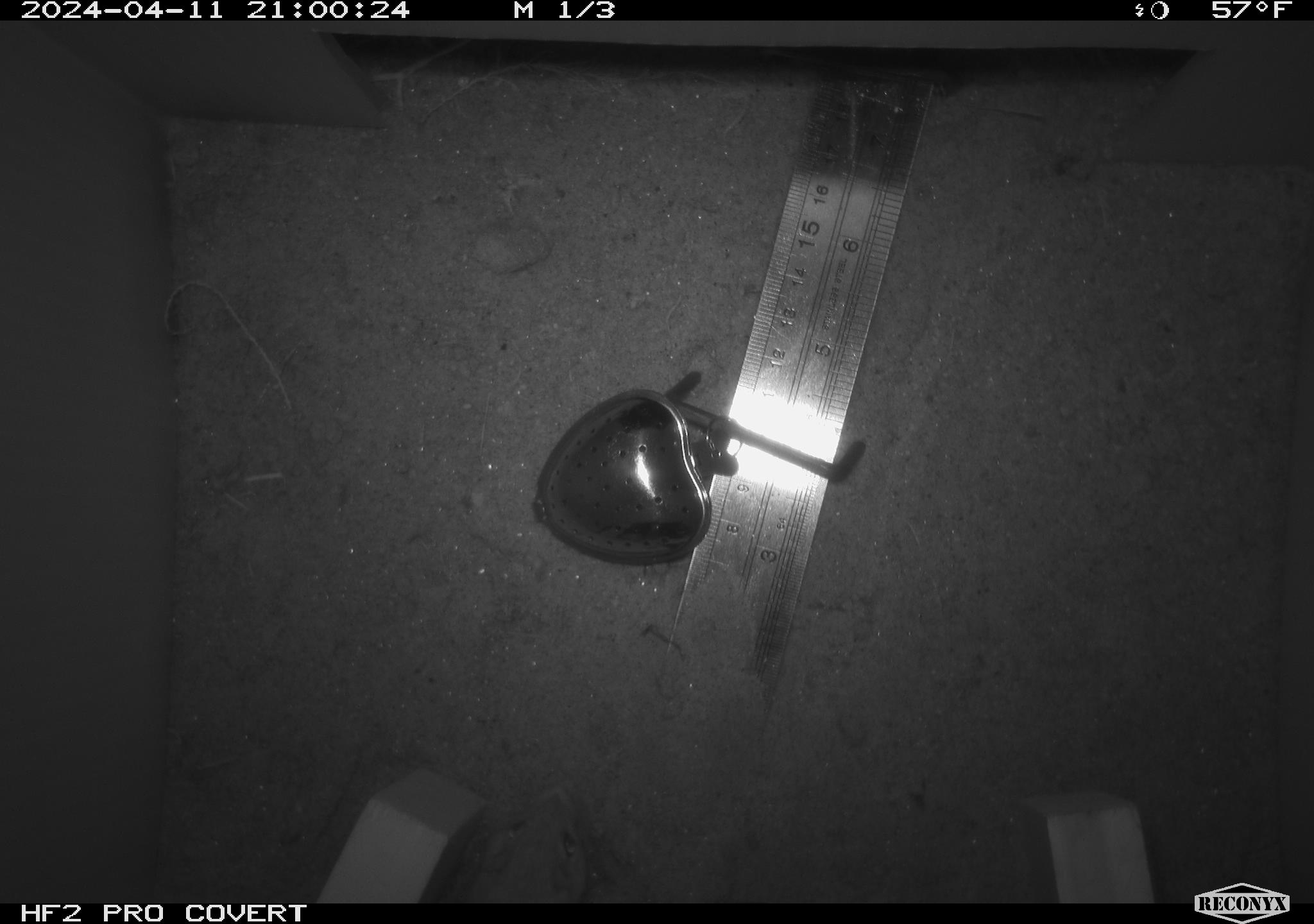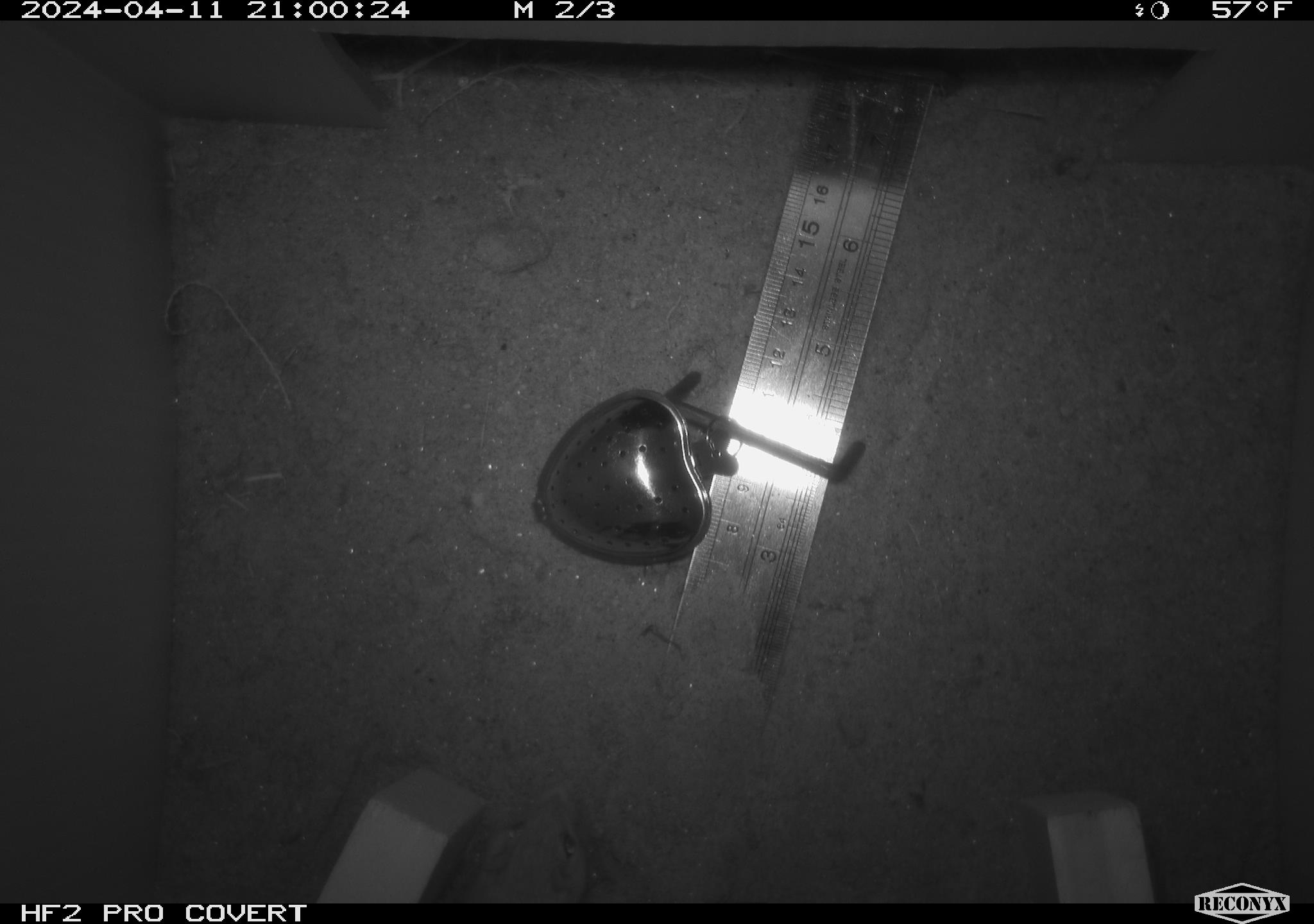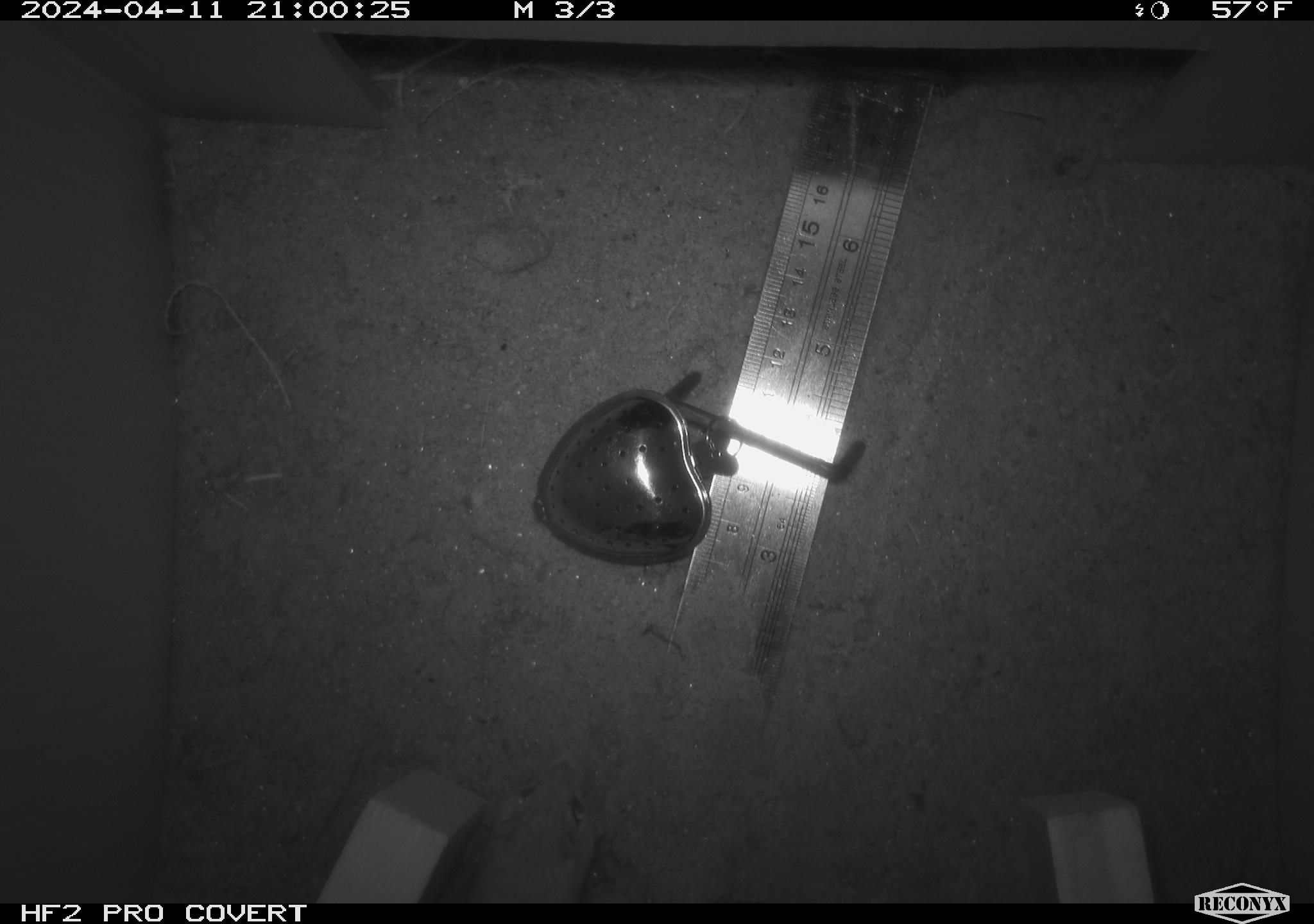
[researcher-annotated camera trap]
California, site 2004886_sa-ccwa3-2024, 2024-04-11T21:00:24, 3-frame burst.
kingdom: Animalia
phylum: Chordata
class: Mammalia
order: Rodentia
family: Heteromyidae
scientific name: Heteromyidae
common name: kangaroo rats and pocket mice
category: heteromyidae family